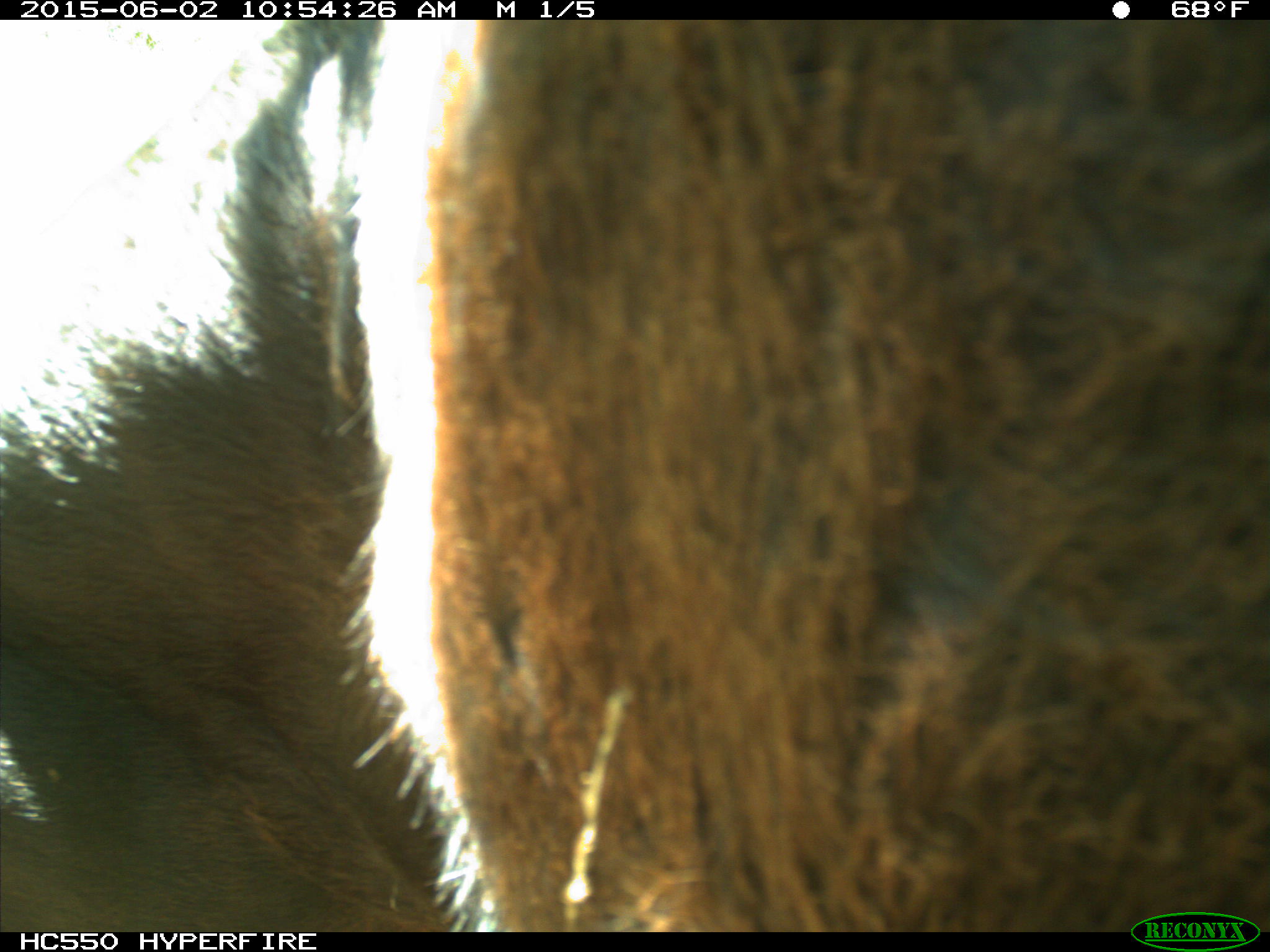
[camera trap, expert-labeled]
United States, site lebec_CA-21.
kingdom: Animalia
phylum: Chordata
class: Mammalia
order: Artiodactyla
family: Bovidae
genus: Bos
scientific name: Bos taurus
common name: domestic cow